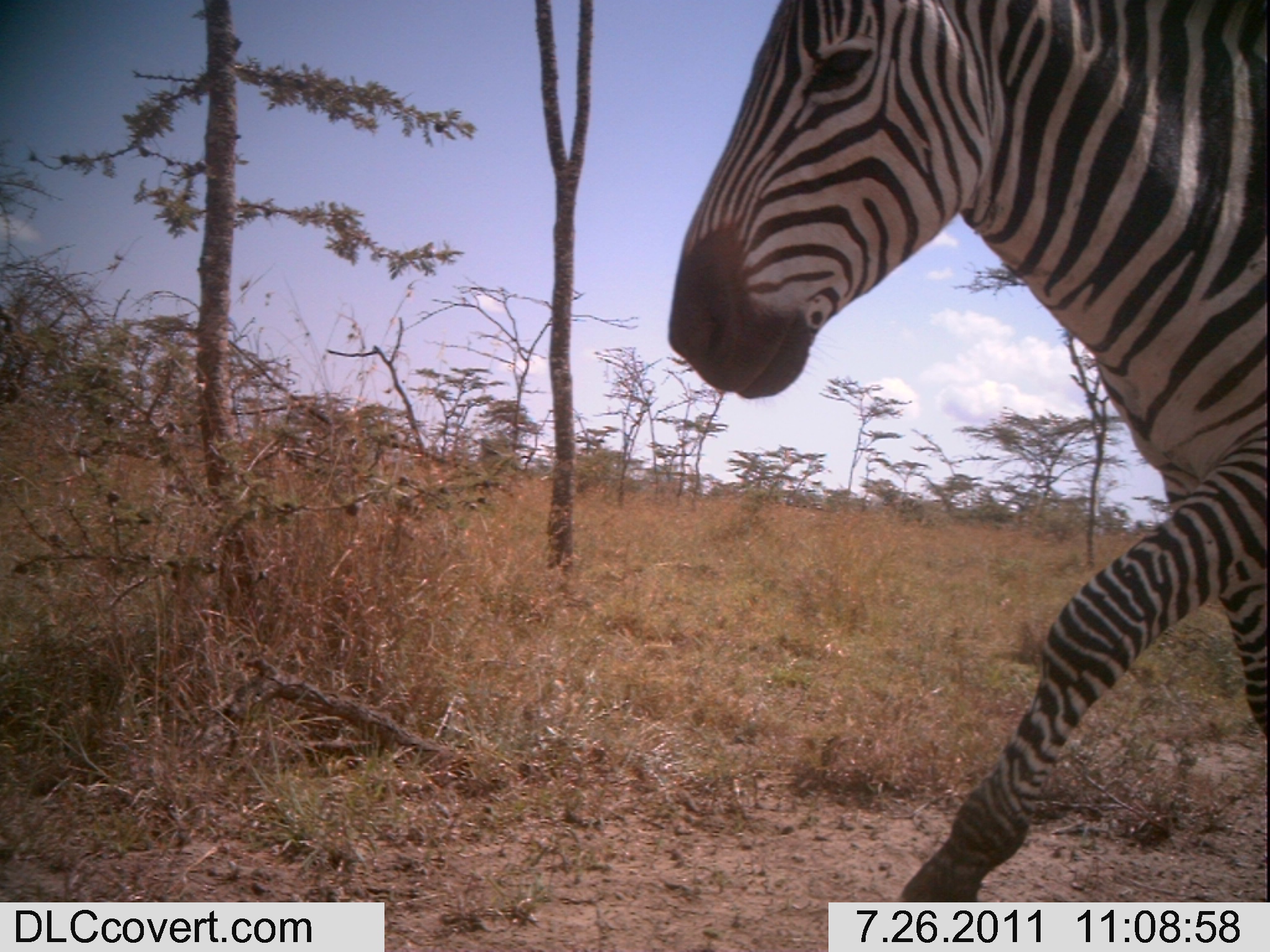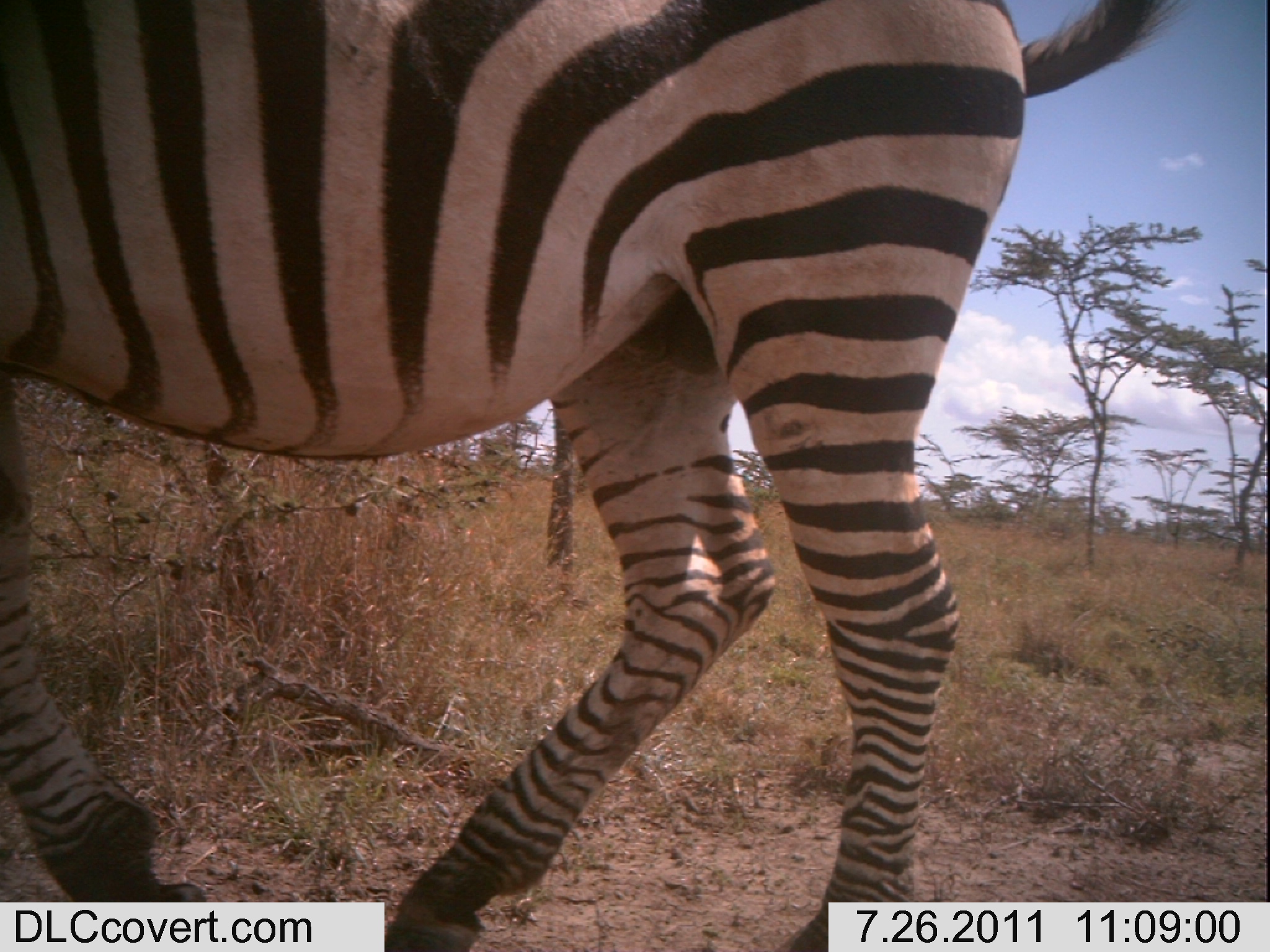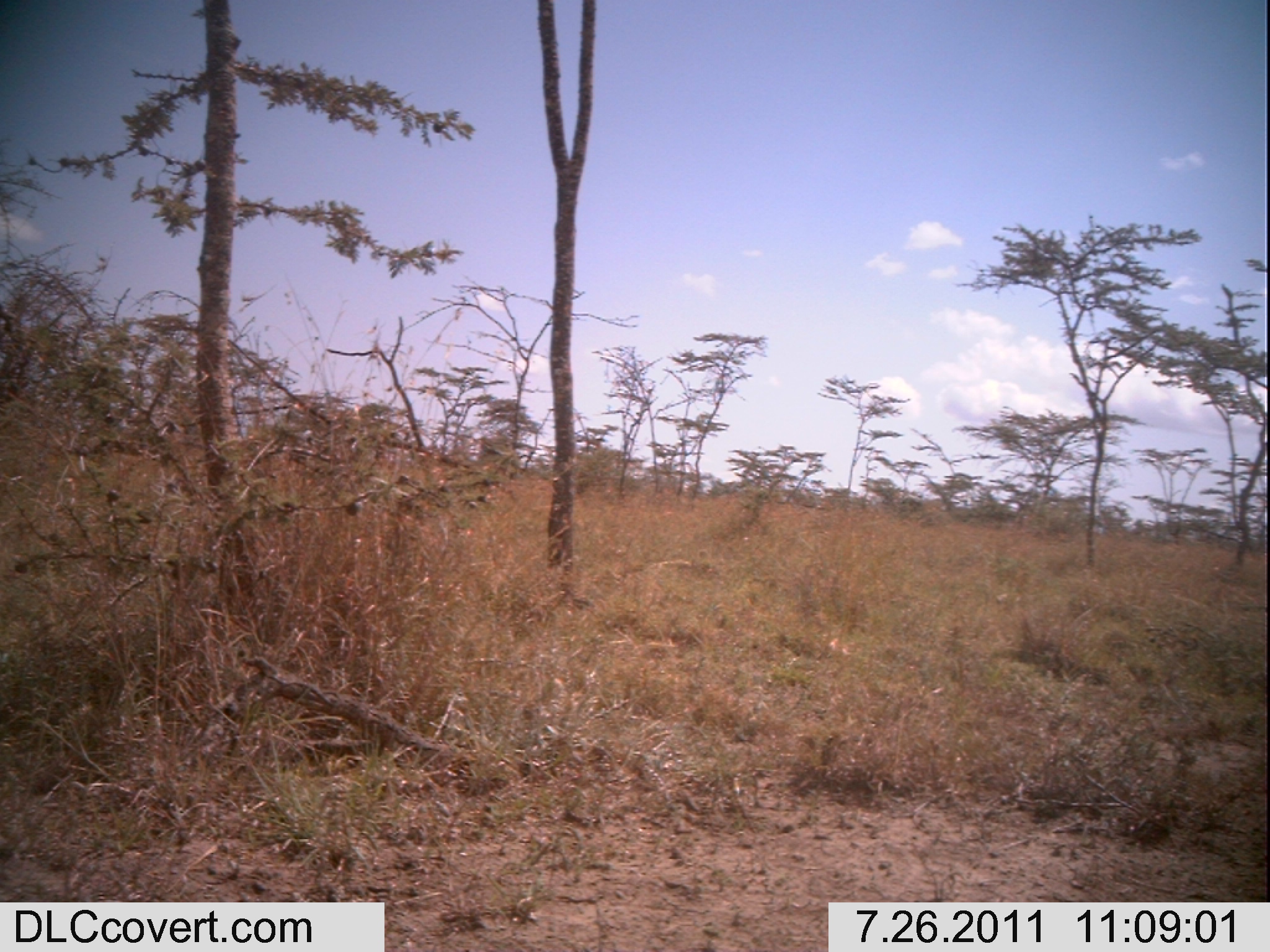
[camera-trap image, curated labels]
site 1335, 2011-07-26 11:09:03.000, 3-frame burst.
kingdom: Animalia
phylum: Chordata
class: Mammalia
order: Perissodactyla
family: Equidae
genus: Equus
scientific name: Equus quagga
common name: plains zebra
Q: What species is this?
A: Equus quagga (plains zebra).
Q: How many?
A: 1.